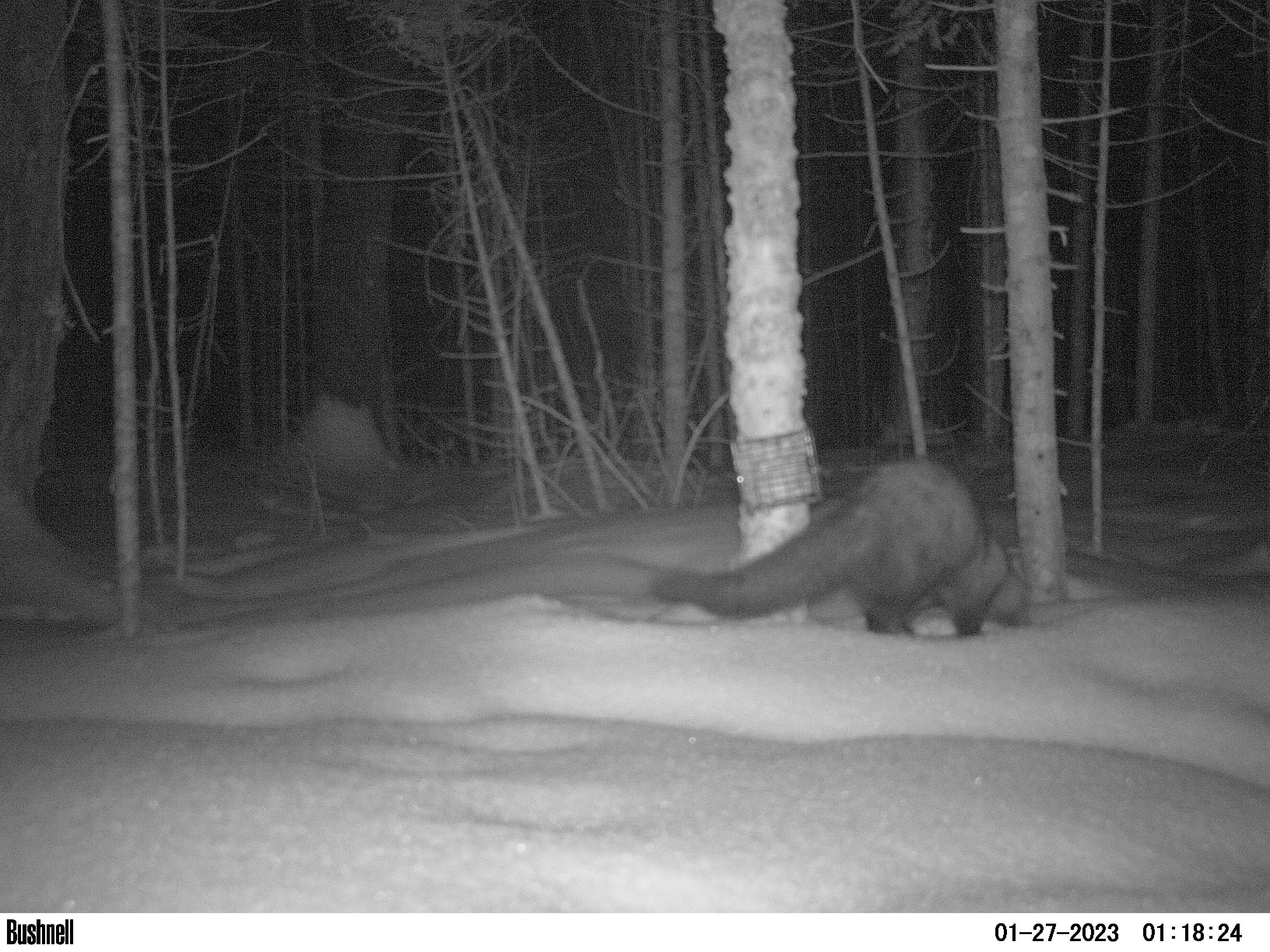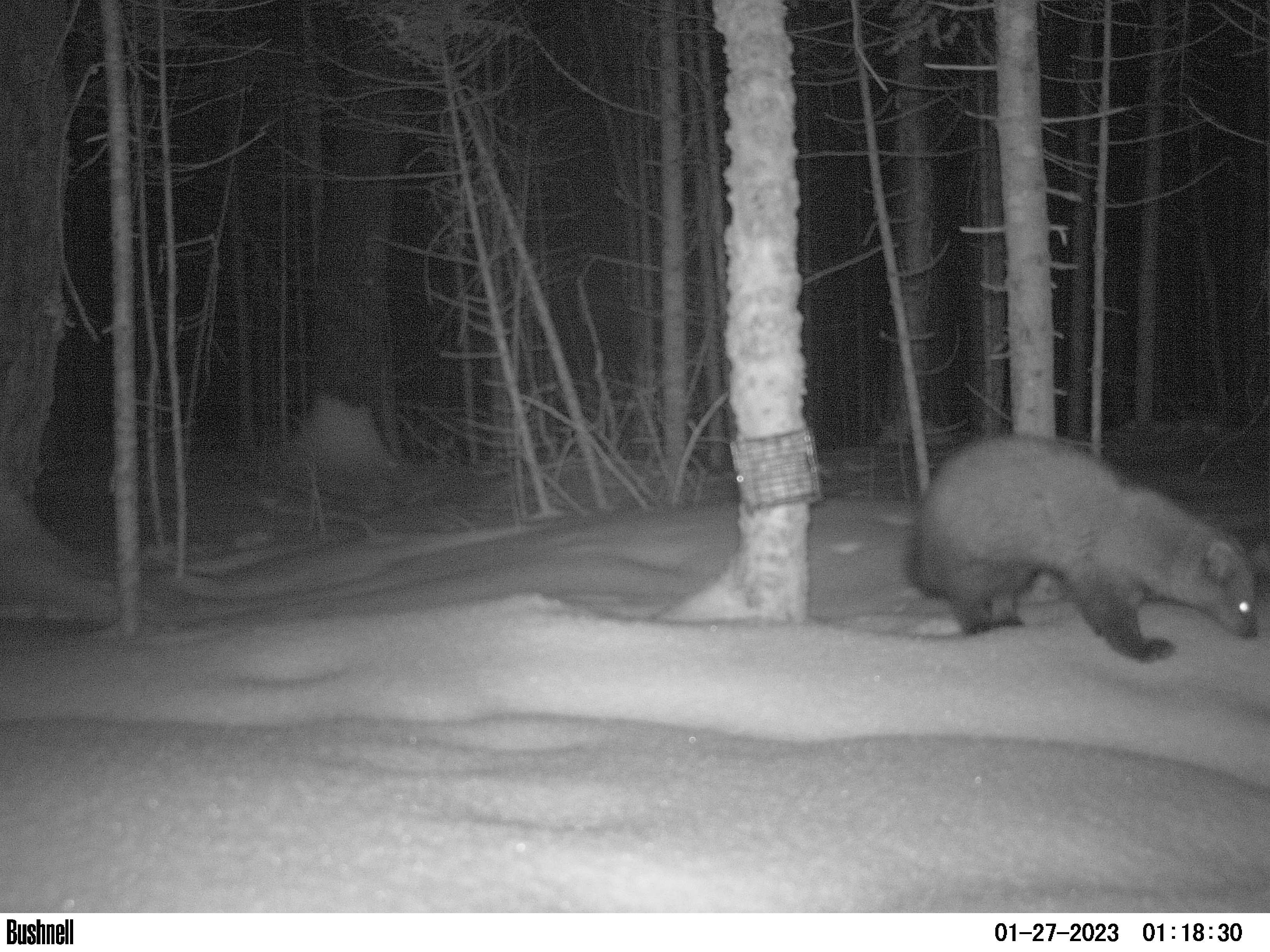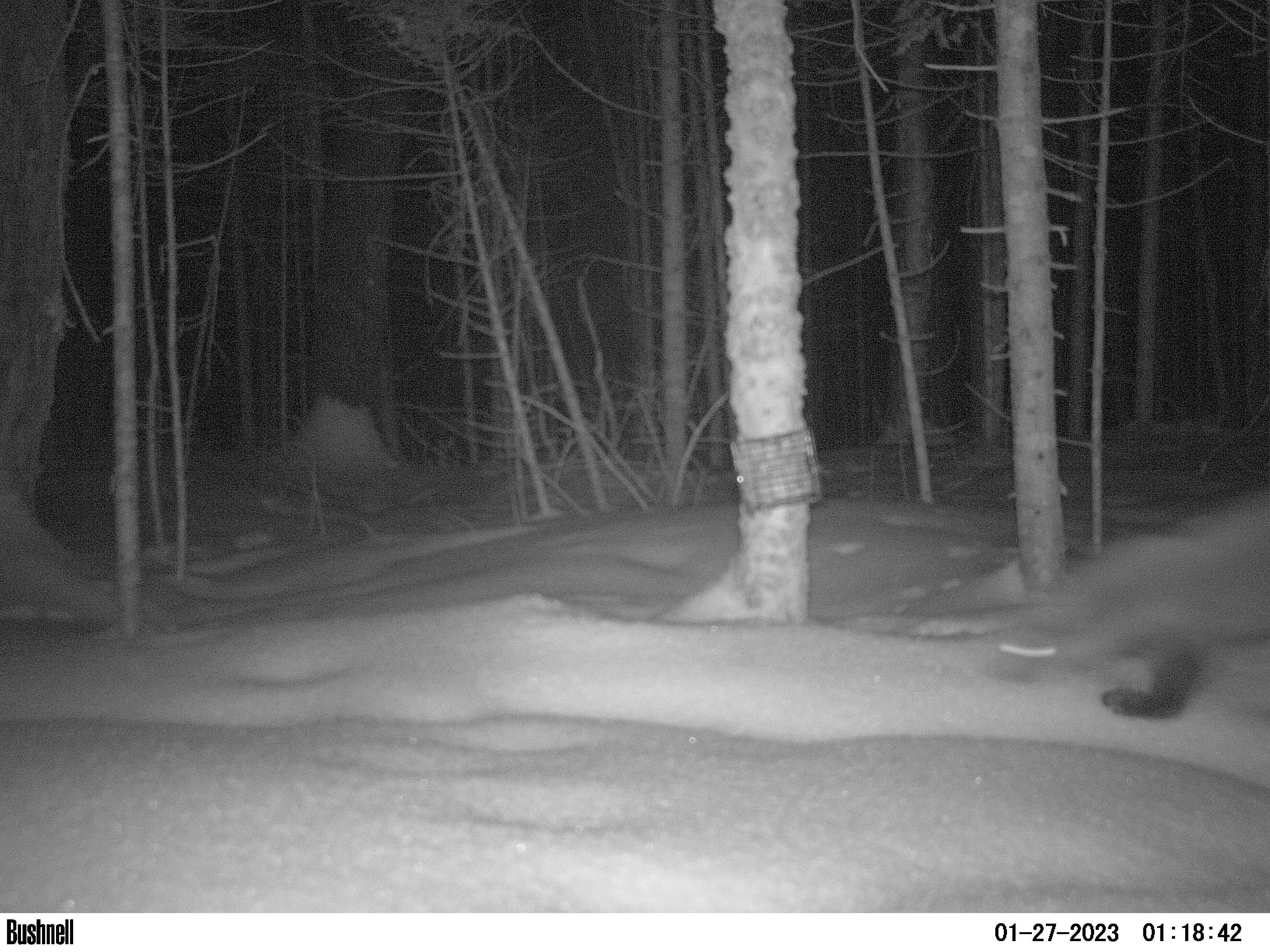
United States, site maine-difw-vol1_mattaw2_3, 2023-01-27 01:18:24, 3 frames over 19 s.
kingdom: Animalia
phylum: Chordata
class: Mammalia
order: Carnivora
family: Mustelidae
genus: Pekania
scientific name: Pekania pennanti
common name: fisher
Fisher (Pekania pennanti).